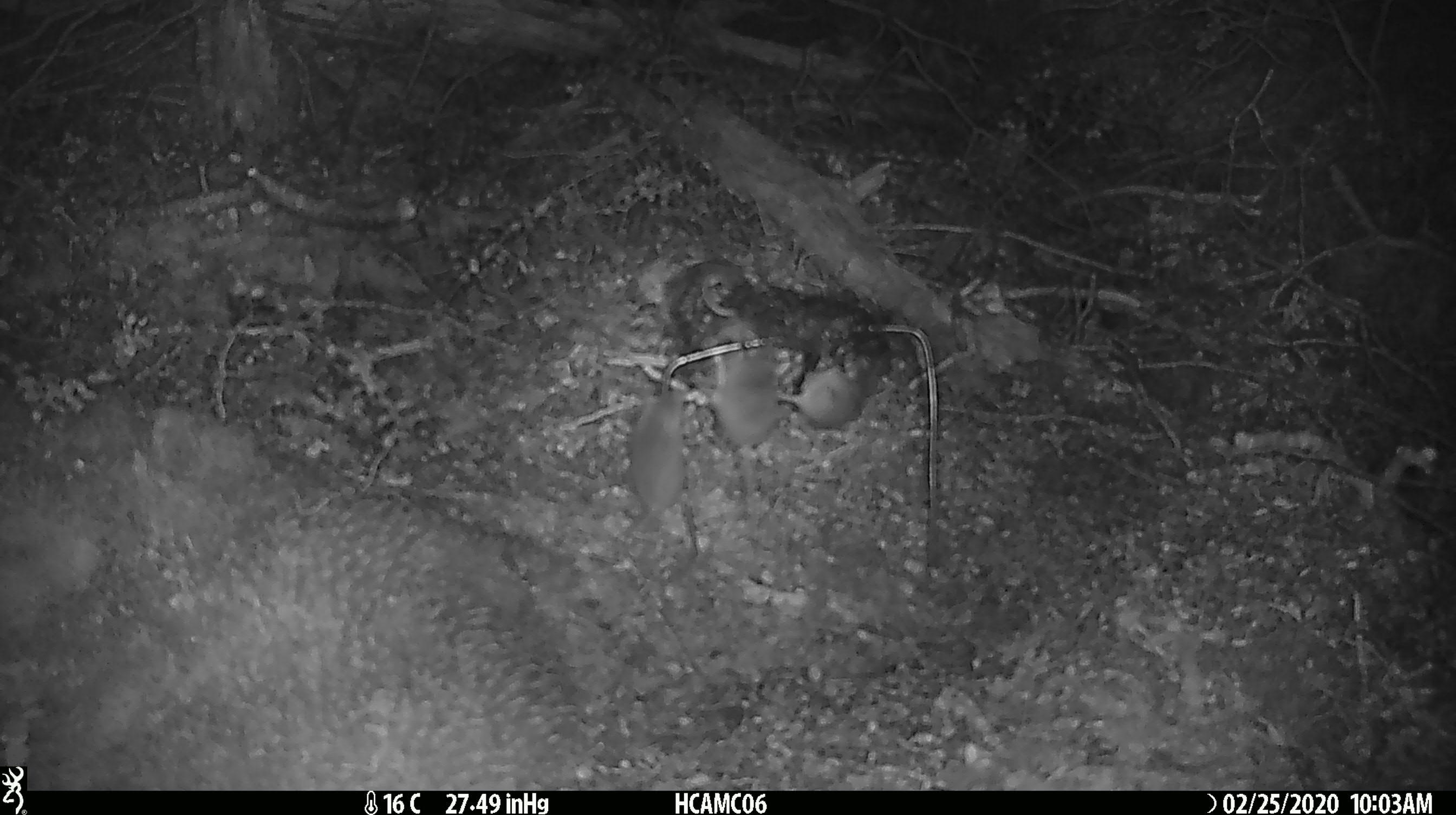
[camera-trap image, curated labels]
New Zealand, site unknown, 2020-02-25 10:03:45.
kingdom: Animalia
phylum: Chordata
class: Mammalia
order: Rodentia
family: Muridae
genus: Mus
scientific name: Mus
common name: mouse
Mouse (Mus).